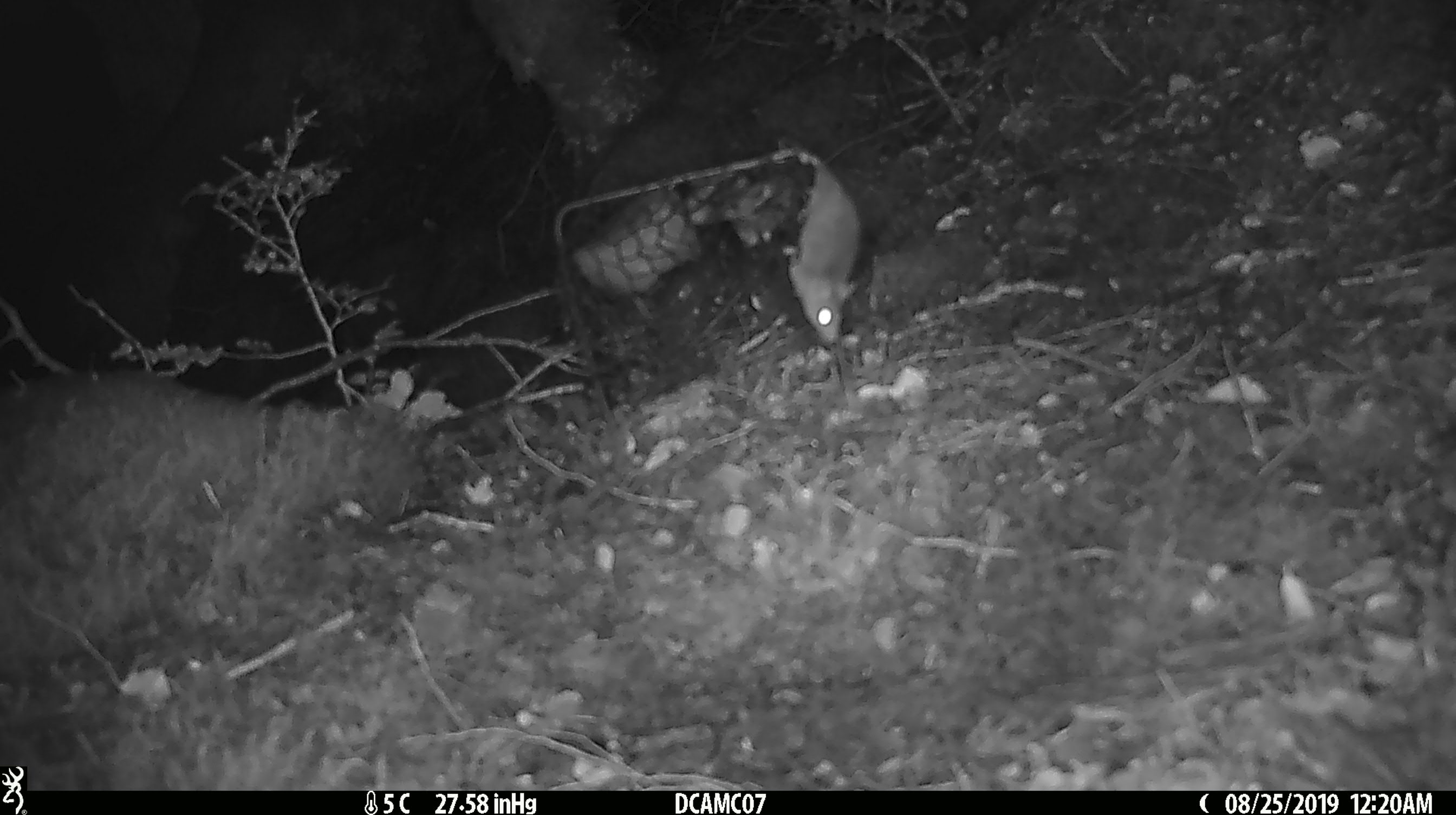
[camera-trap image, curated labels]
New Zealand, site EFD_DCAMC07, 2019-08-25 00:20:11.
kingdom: Animalia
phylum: Chordata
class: Mammalia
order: Rodentia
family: Muridae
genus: Mus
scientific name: Mus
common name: mouse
Mouse (Mus).